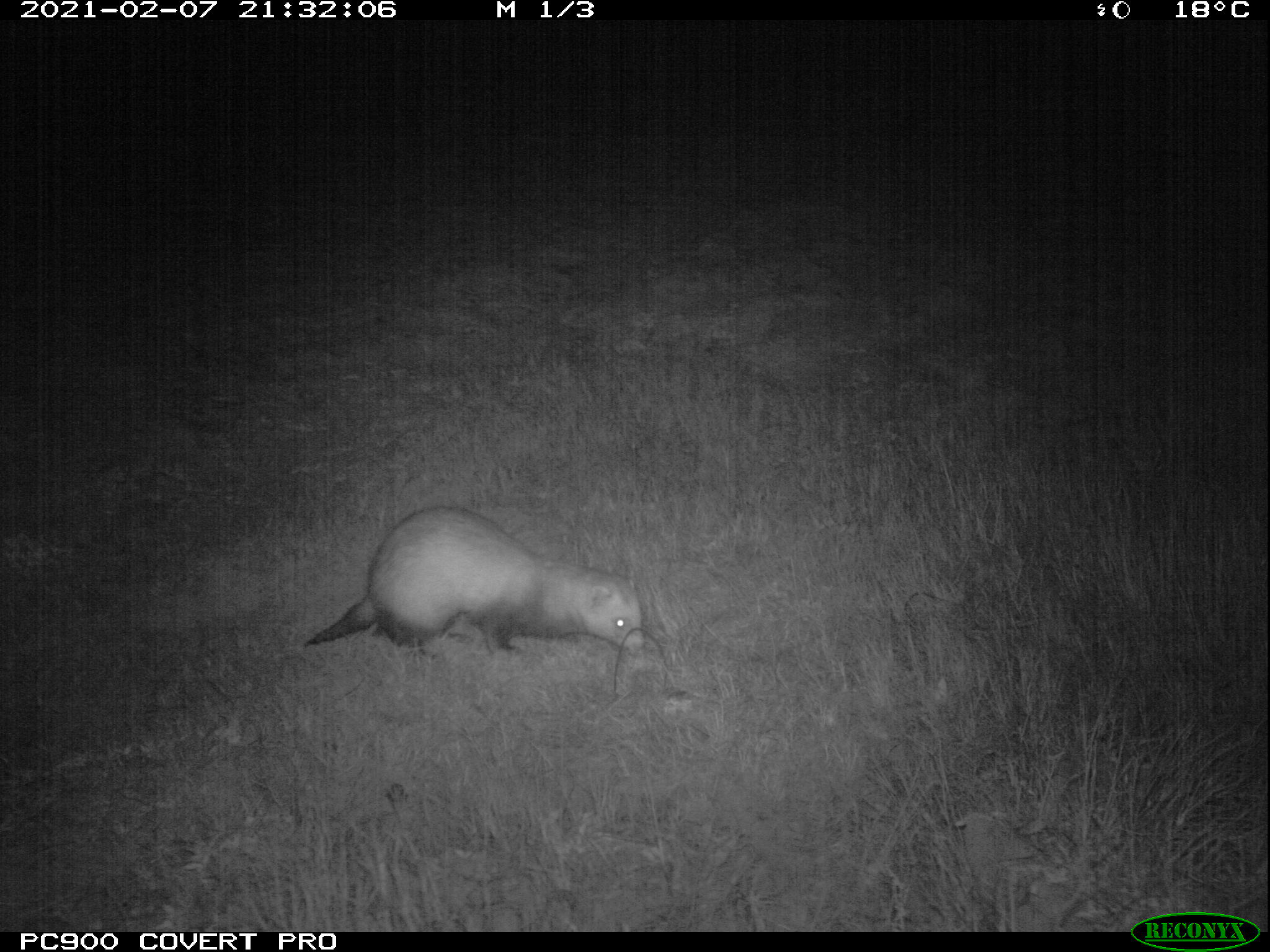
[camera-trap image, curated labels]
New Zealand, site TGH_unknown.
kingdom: Animalia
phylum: Chordata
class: Mammalia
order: Carnivora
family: Mustelidae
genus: Mustela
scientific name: Mustela furo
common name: ferret